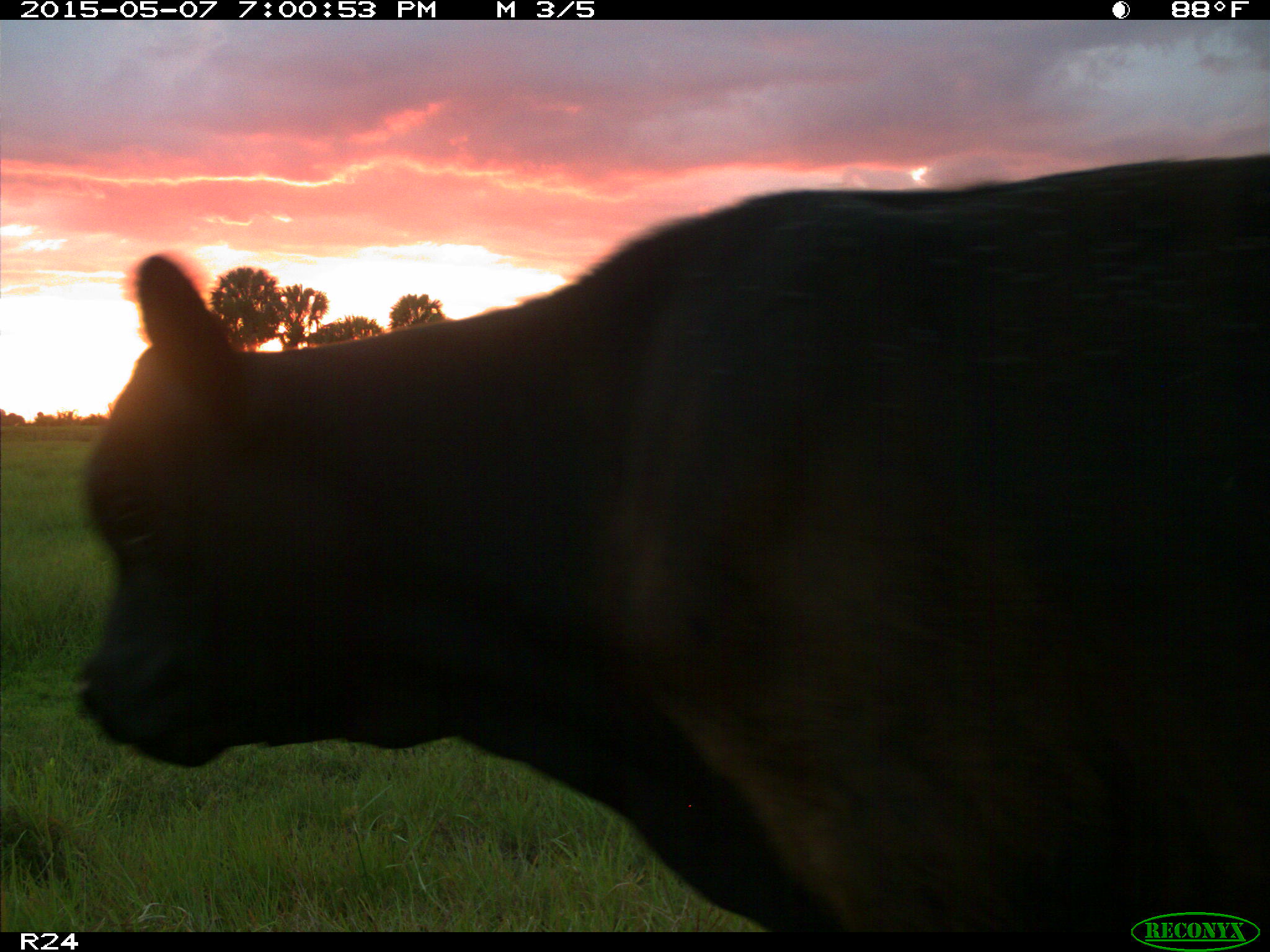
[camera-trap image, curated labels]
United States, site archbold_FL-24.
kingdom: Animalia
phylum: Chordata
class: Mammalia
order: Artiodactyla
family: Bovidae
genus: Bos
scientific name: Bos taurus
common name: domestic cow